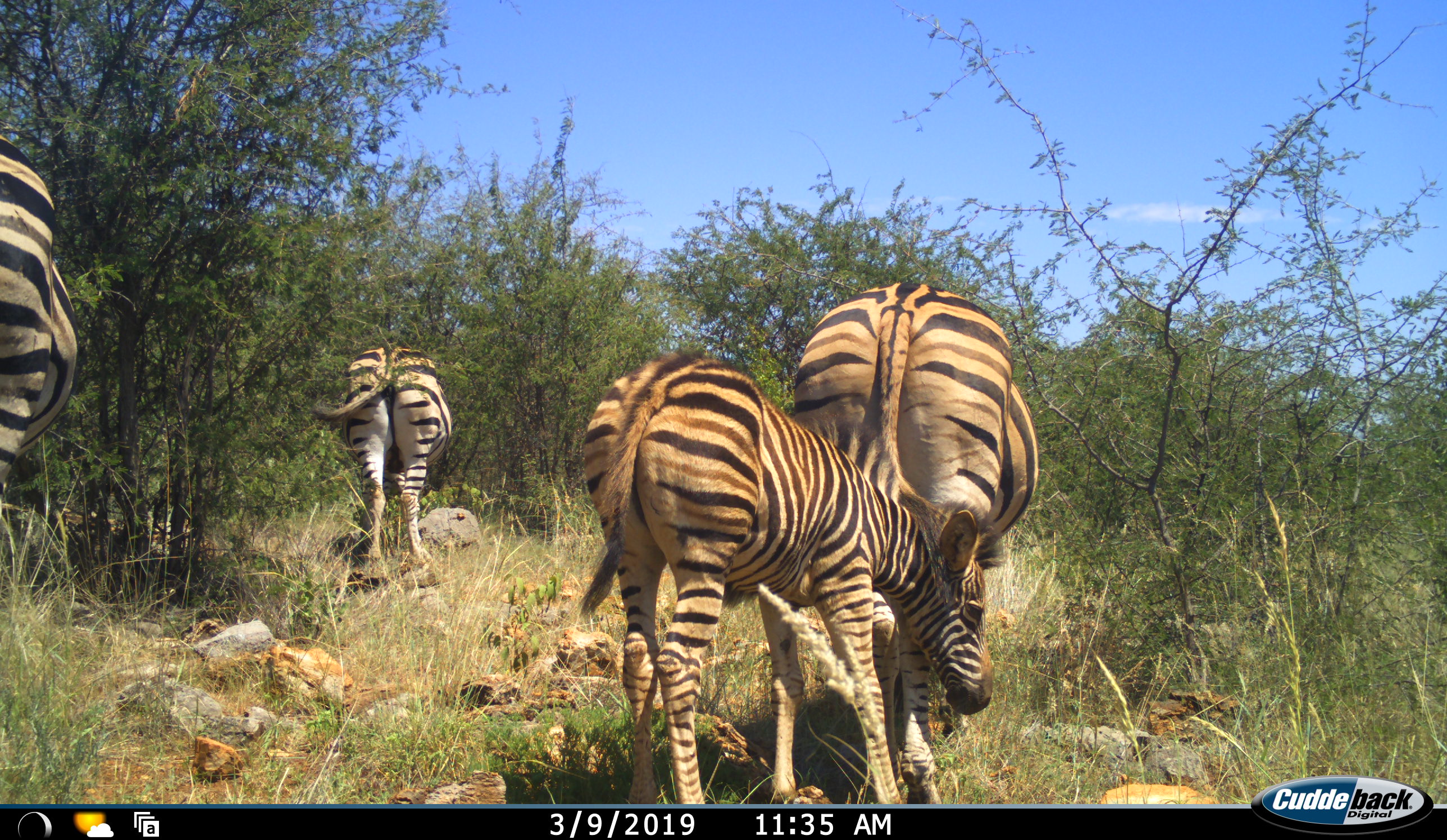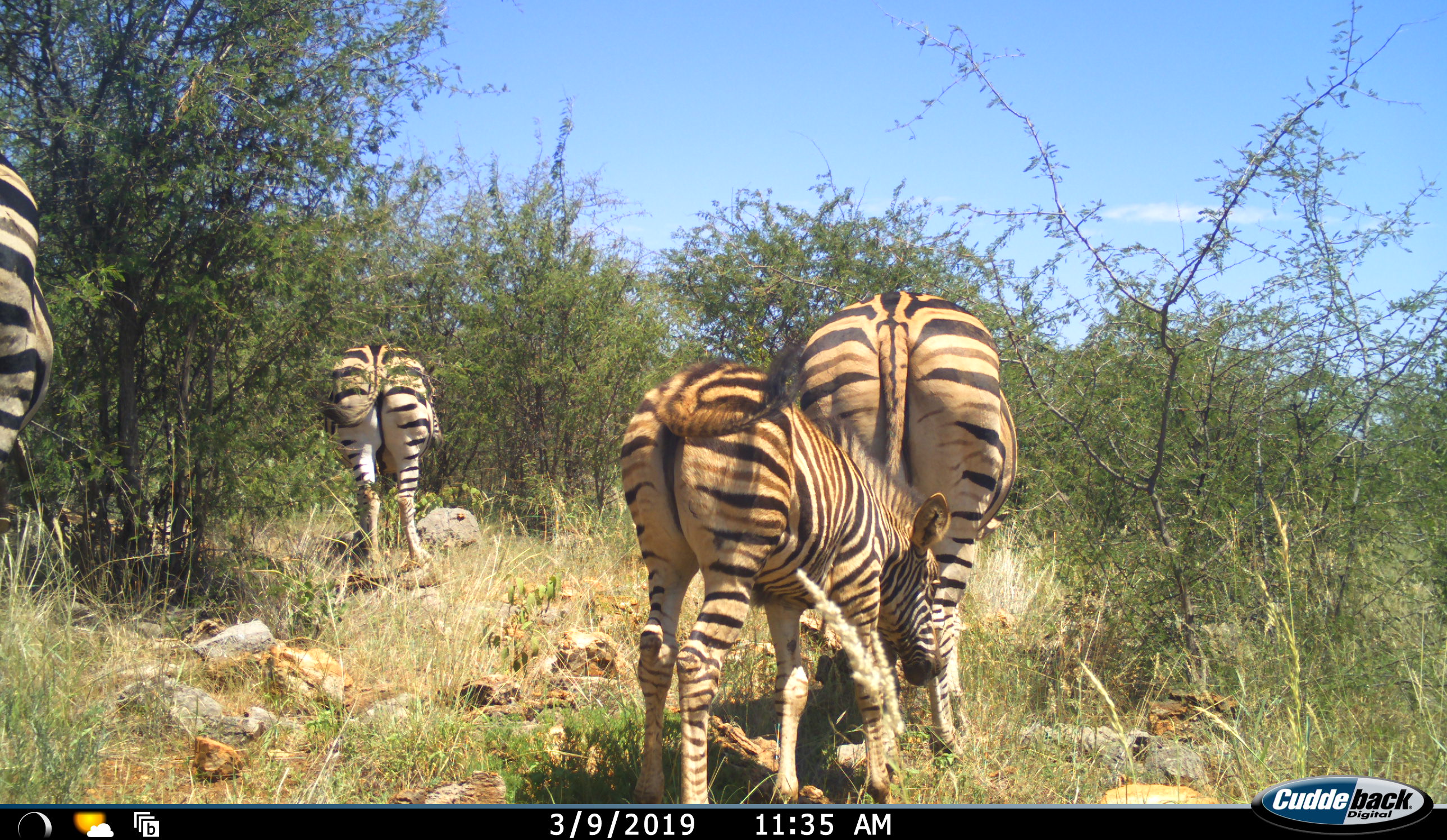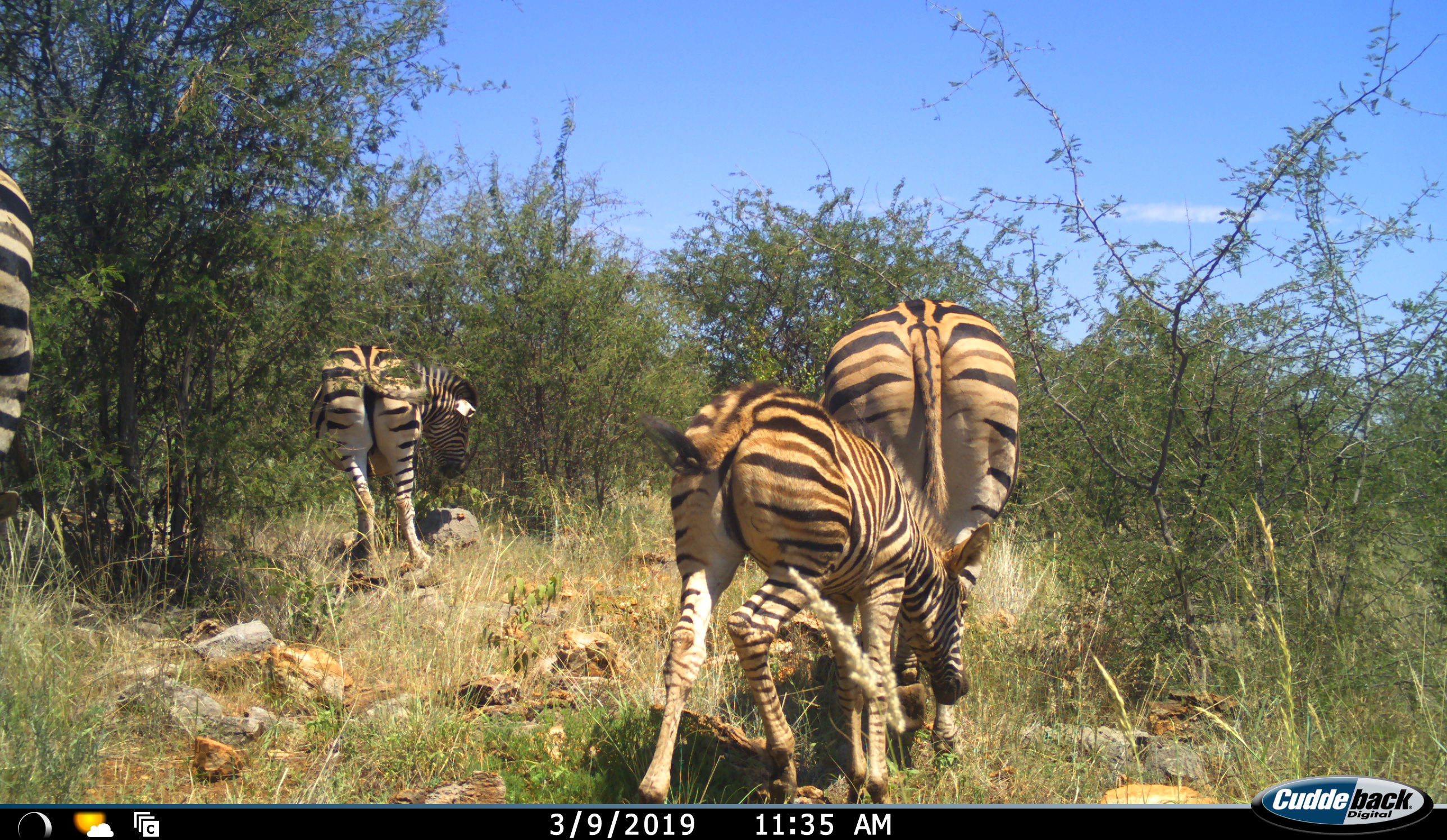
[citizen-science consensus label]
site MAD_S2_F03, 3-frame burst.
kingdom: Animalia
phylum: Chordata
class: Mammalia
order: Perissodactyla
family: Equidae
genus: Equus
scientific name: Equus quagga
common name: plains zebra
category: zebraplains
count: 4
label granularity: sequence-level